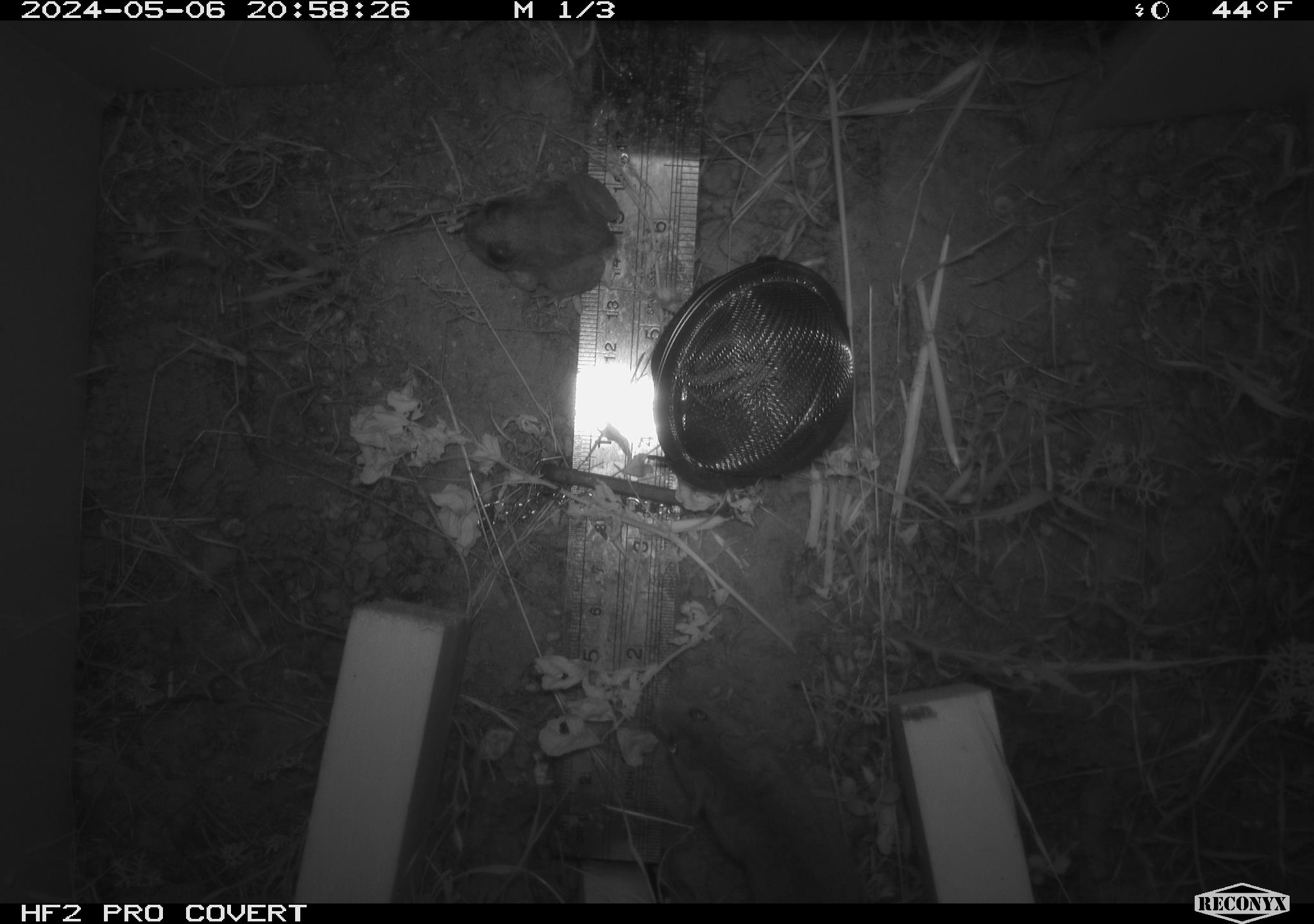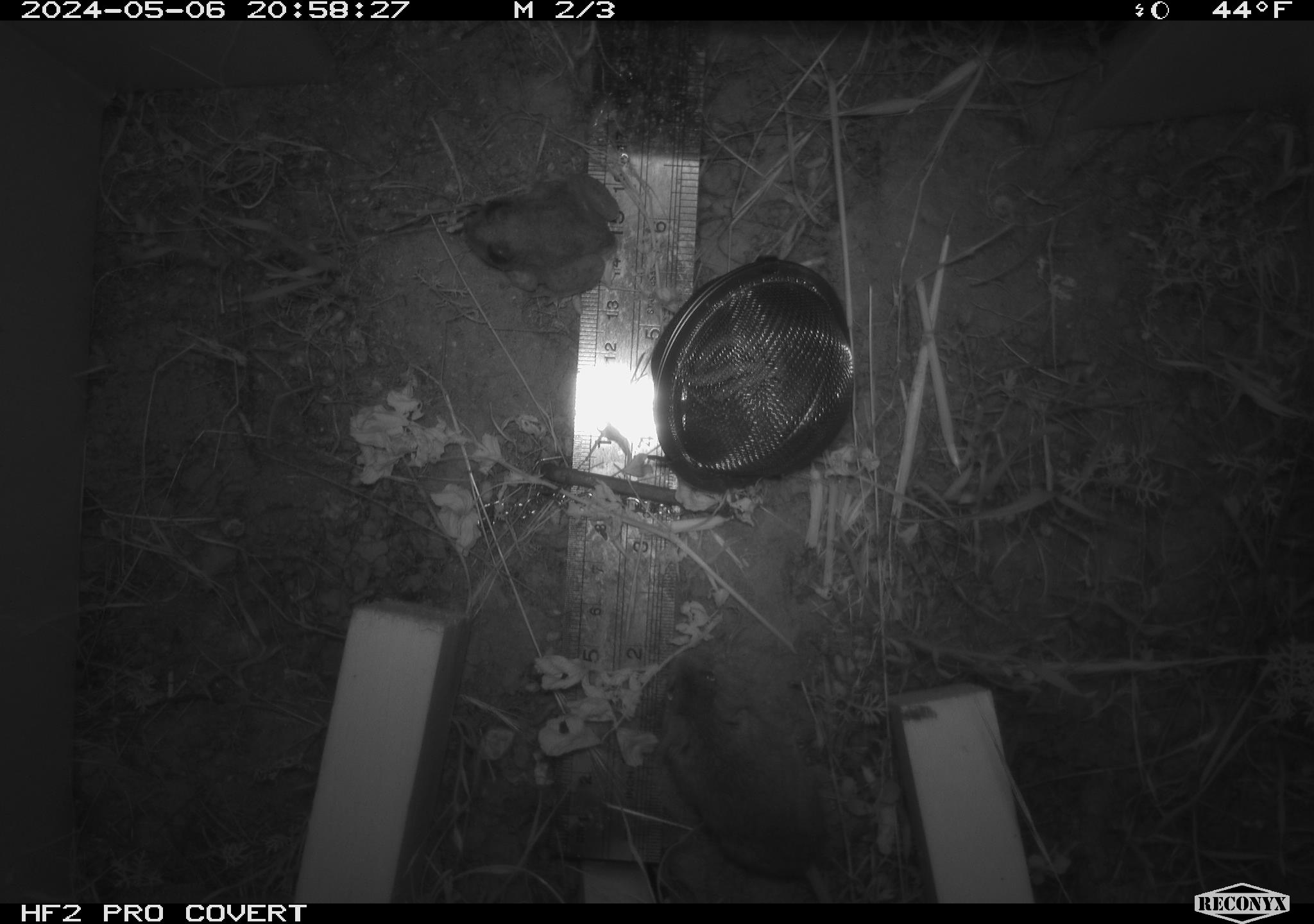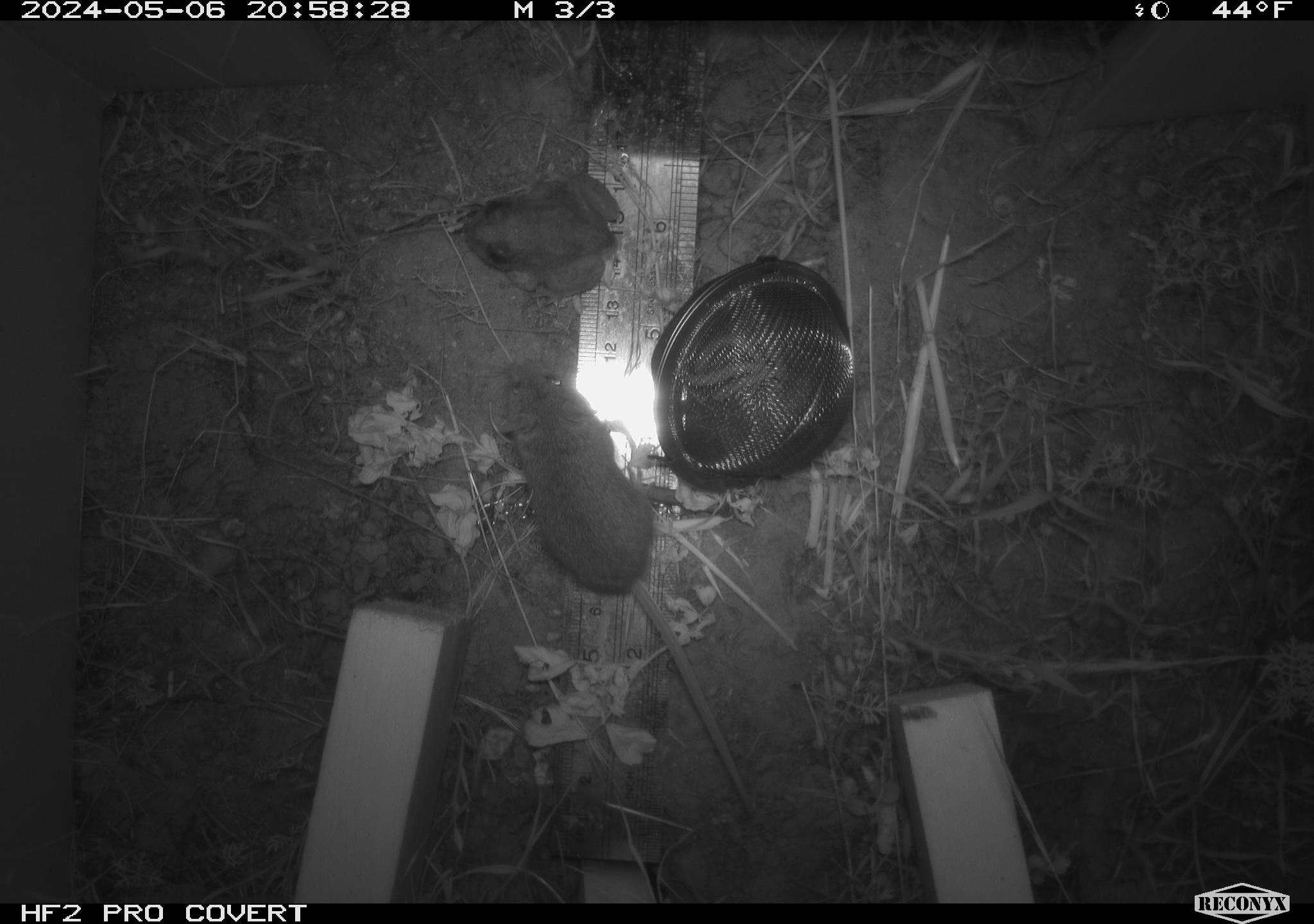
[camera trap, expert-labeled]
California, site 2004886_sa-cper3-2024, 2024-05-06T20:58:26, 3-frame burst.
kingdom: Animalia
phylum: Chordata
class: Mammalia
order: Rodentia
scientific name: Rodentia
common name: rodent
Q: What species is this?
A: Rodent (Rodentia).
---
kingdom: Animalia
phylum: Chordata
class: Amphibia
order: Anura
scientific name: Anura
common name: frogs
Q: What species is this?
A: Frogs (Anura).